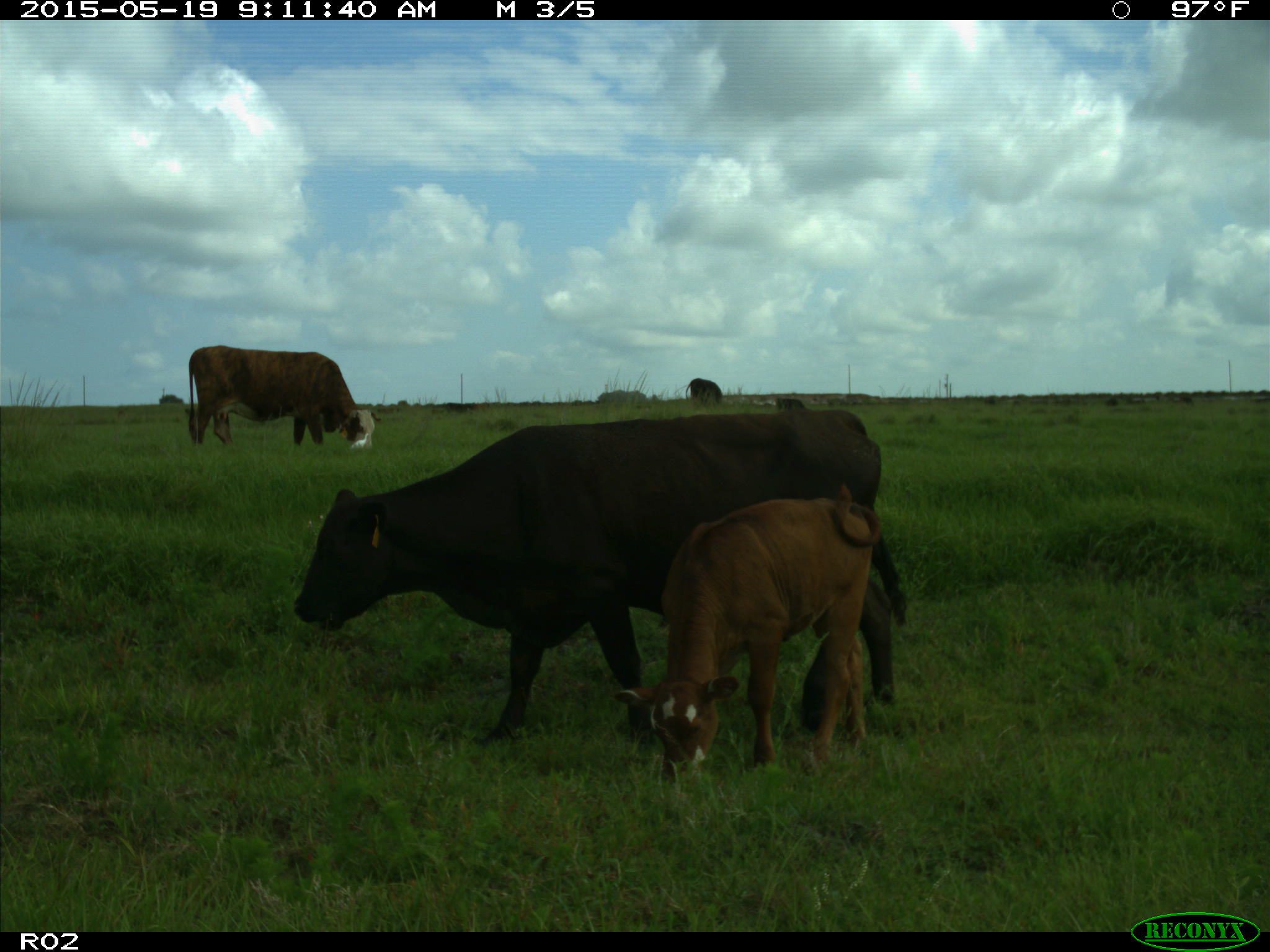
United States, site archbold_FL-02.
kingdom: Animalia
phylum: Chordata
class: Mammalia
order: Artiodactyla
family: Bovidae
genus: Bos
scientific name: Bos taurus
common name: domestic cow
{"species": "Bos taurus (domestic cow)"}